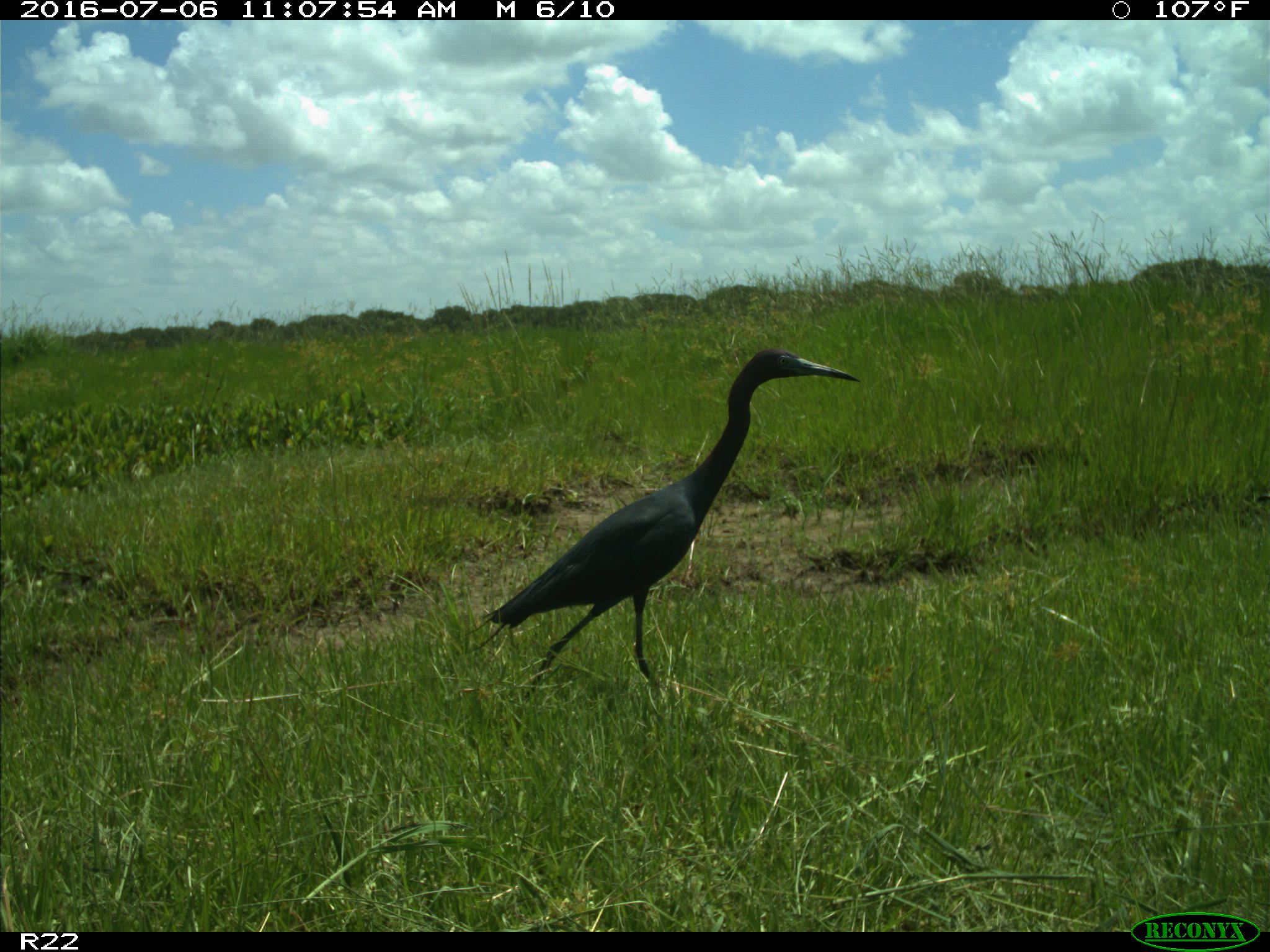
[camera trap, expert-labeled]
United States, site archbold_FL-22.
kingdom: Animalia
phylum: Chordata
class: Aves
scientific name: Aves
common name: birds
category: unidentified bird